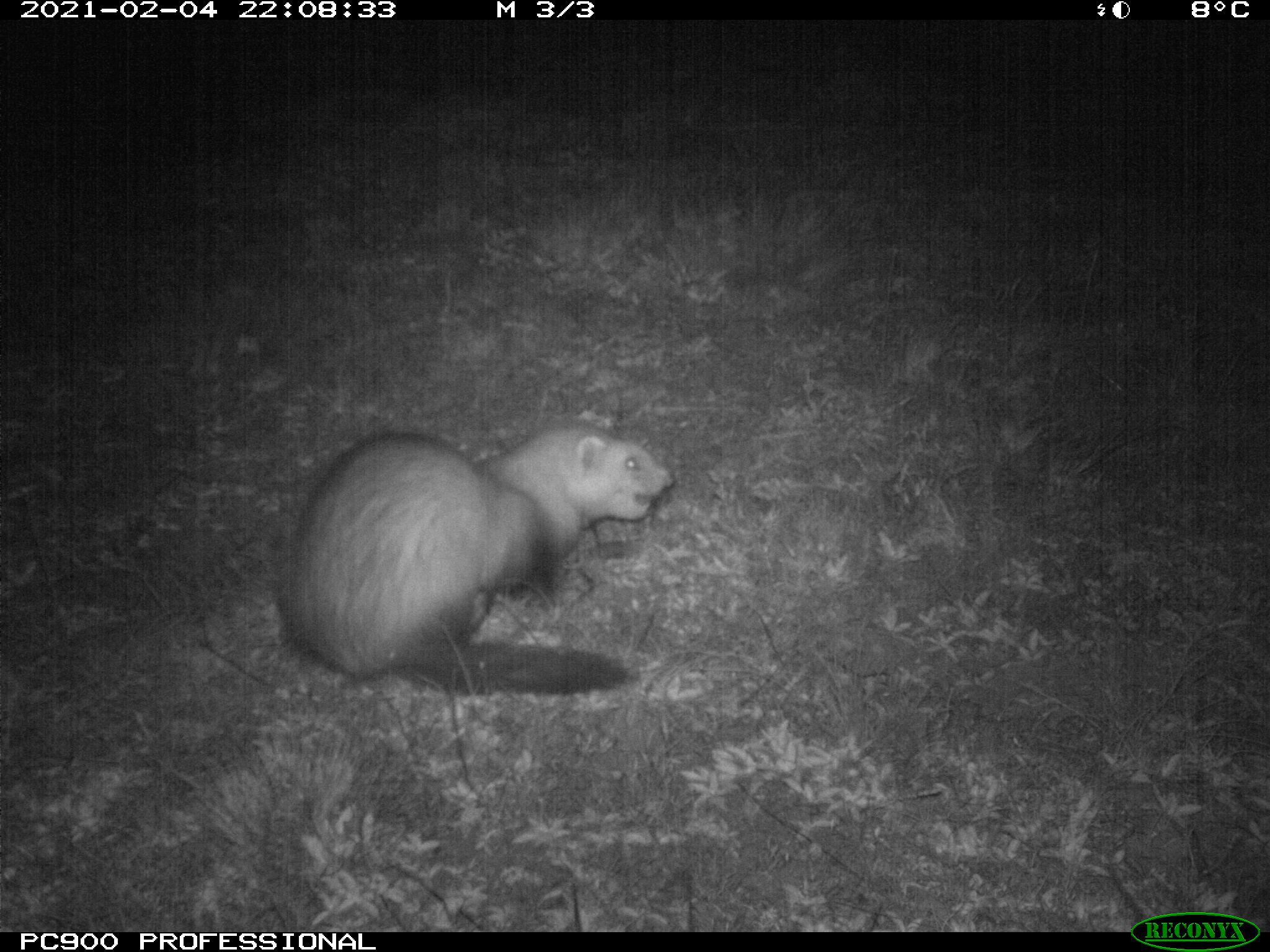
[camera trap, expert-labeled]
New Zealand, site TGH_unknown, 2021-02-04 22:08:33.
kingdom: Animalia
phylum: Chordata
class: Mammalia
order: Carnivora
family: Mustelidae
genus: Mustela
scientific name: Mustela furo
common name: ferret